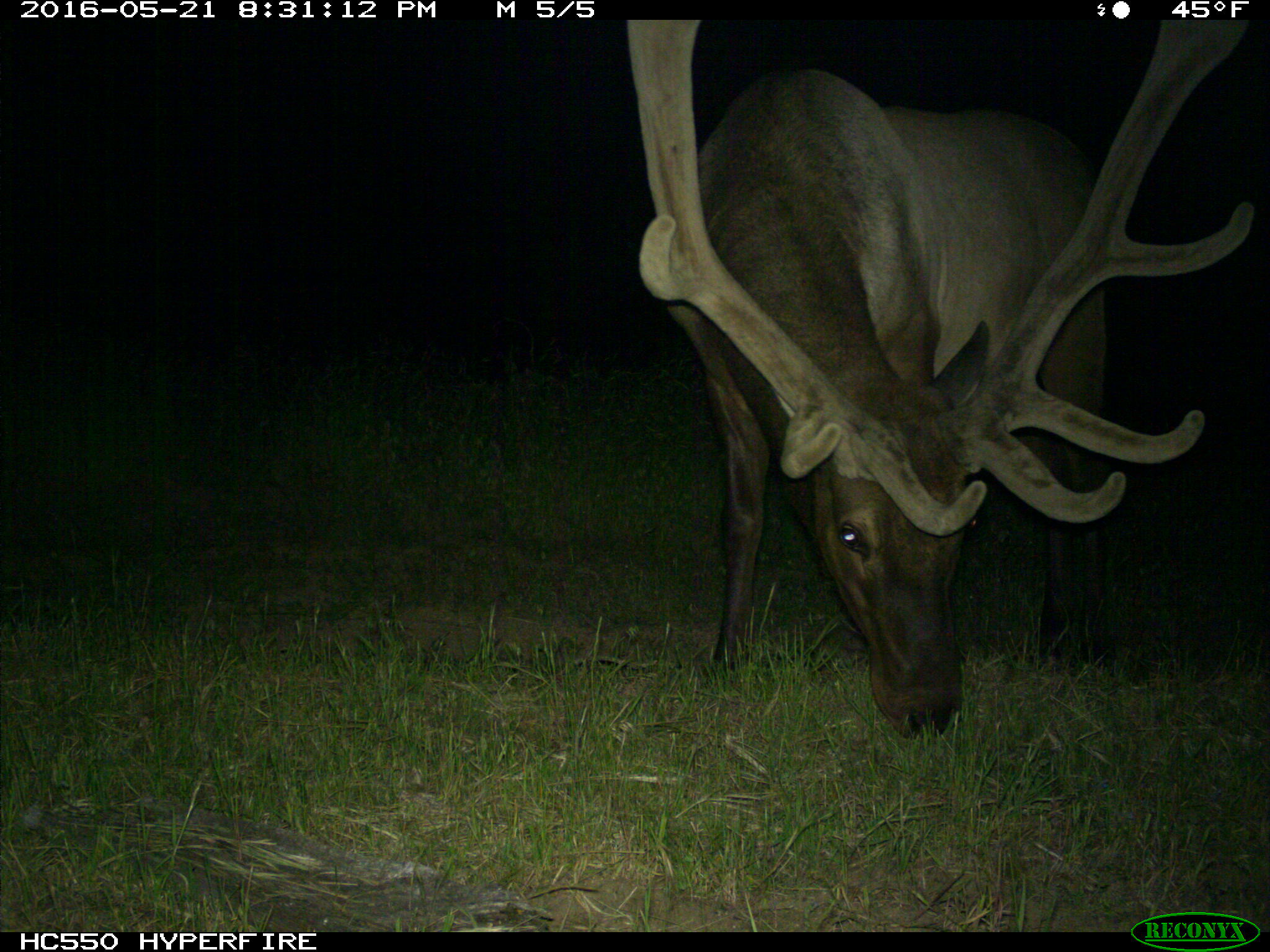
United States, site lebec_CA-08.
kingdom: Animalia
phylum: Chordata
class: Mammalia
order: Artiodactyla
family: Cervidae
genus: Cervus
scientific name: Cervus canadensis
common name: elk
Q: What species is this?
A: Cervus canadensis (elk).